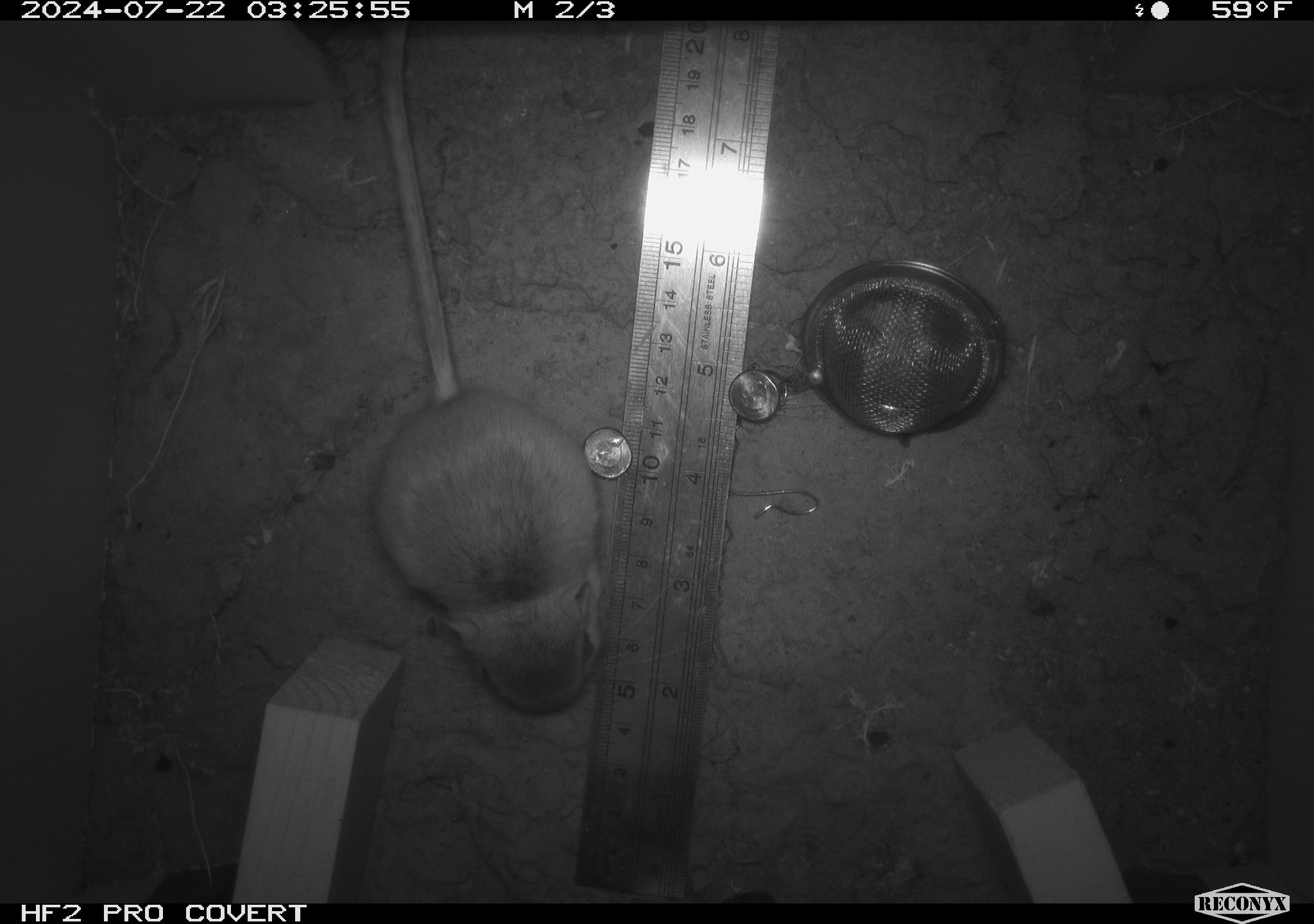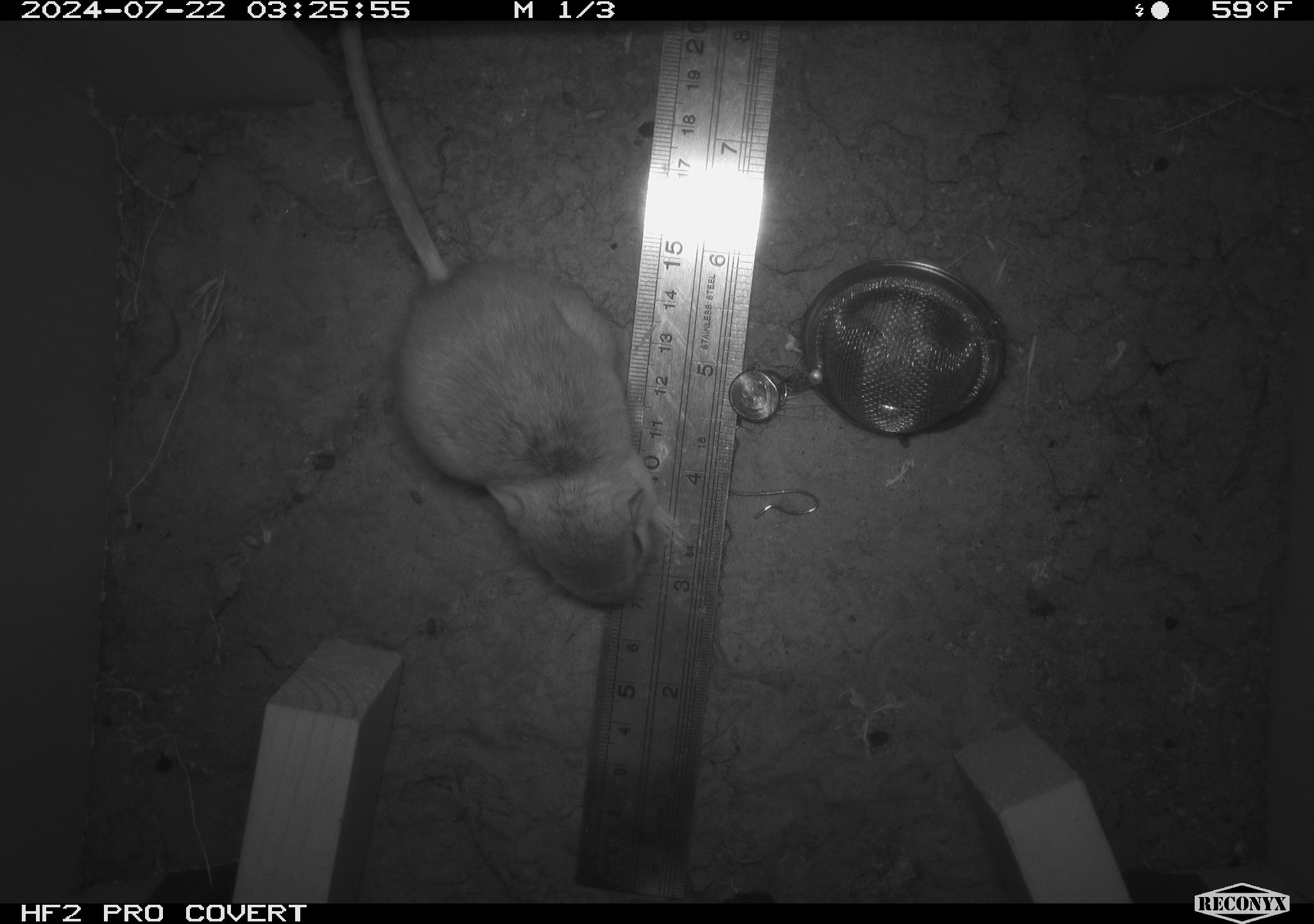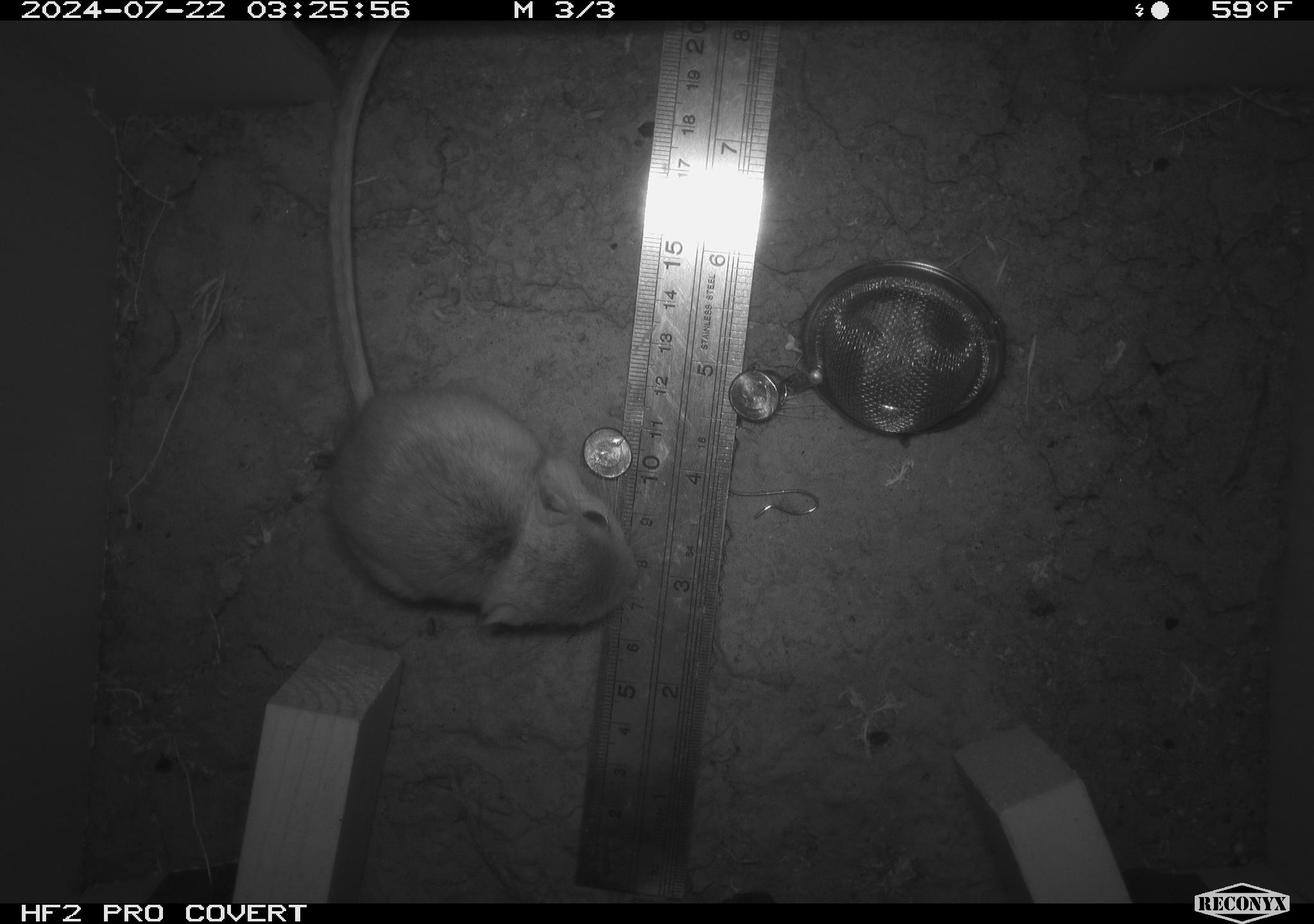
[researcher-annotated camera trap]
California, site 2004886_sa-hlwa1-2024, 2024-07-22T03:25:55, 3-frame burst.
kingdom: Animalia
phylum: Chordata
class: Mammalia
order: Rodentia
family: Heteromyidae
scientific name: Heteromyidae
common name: kangaroo rats and pocket mice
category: heteromyidae family